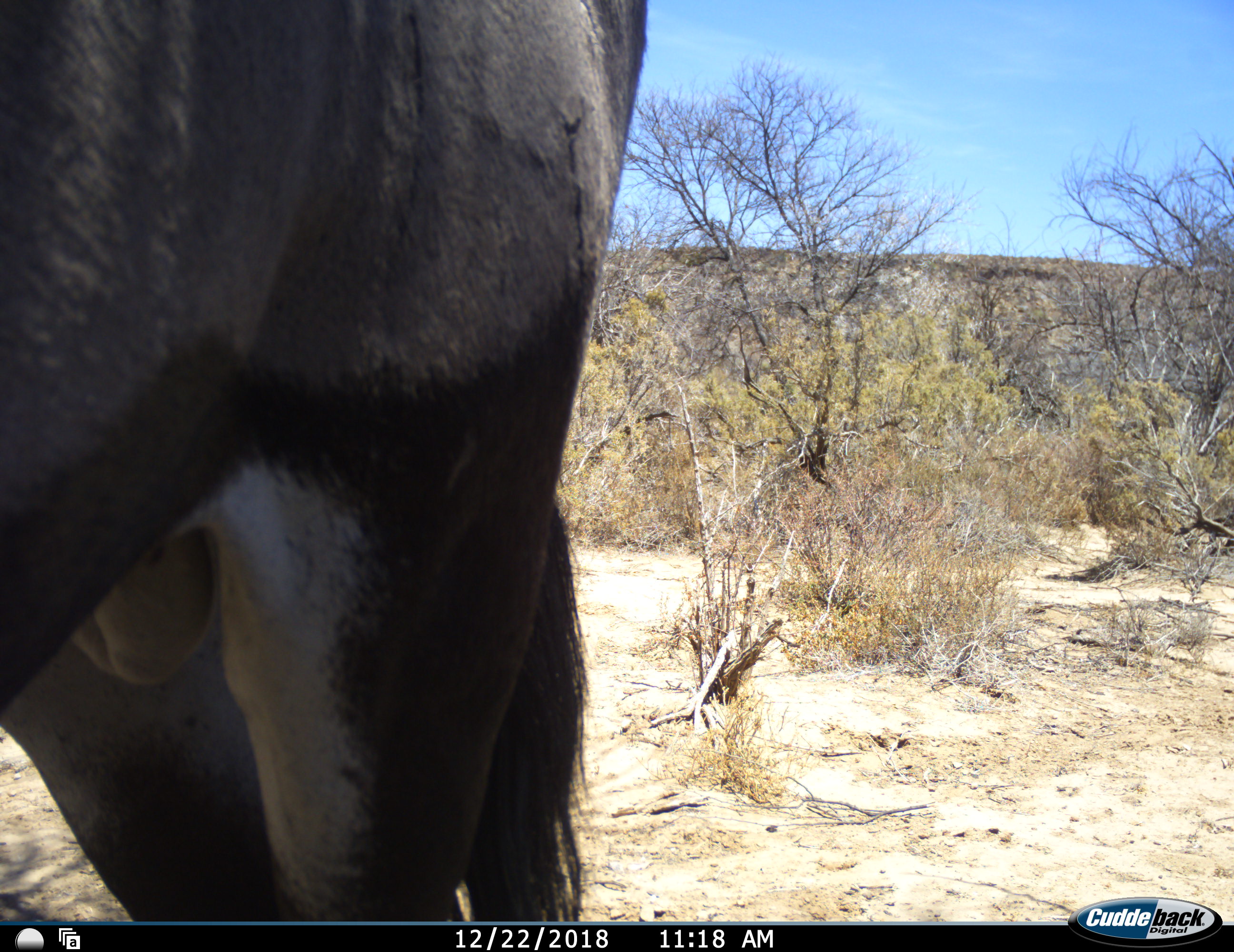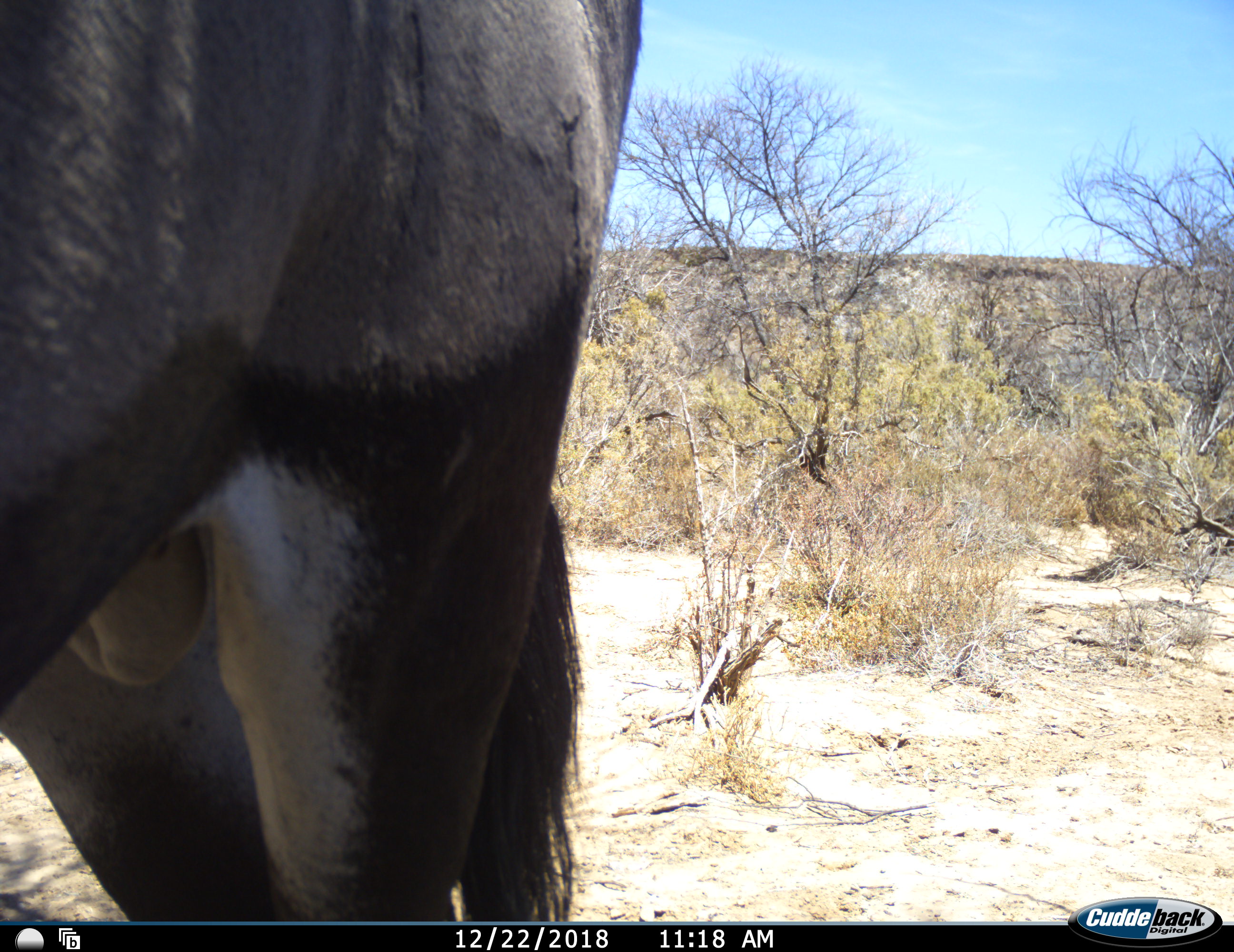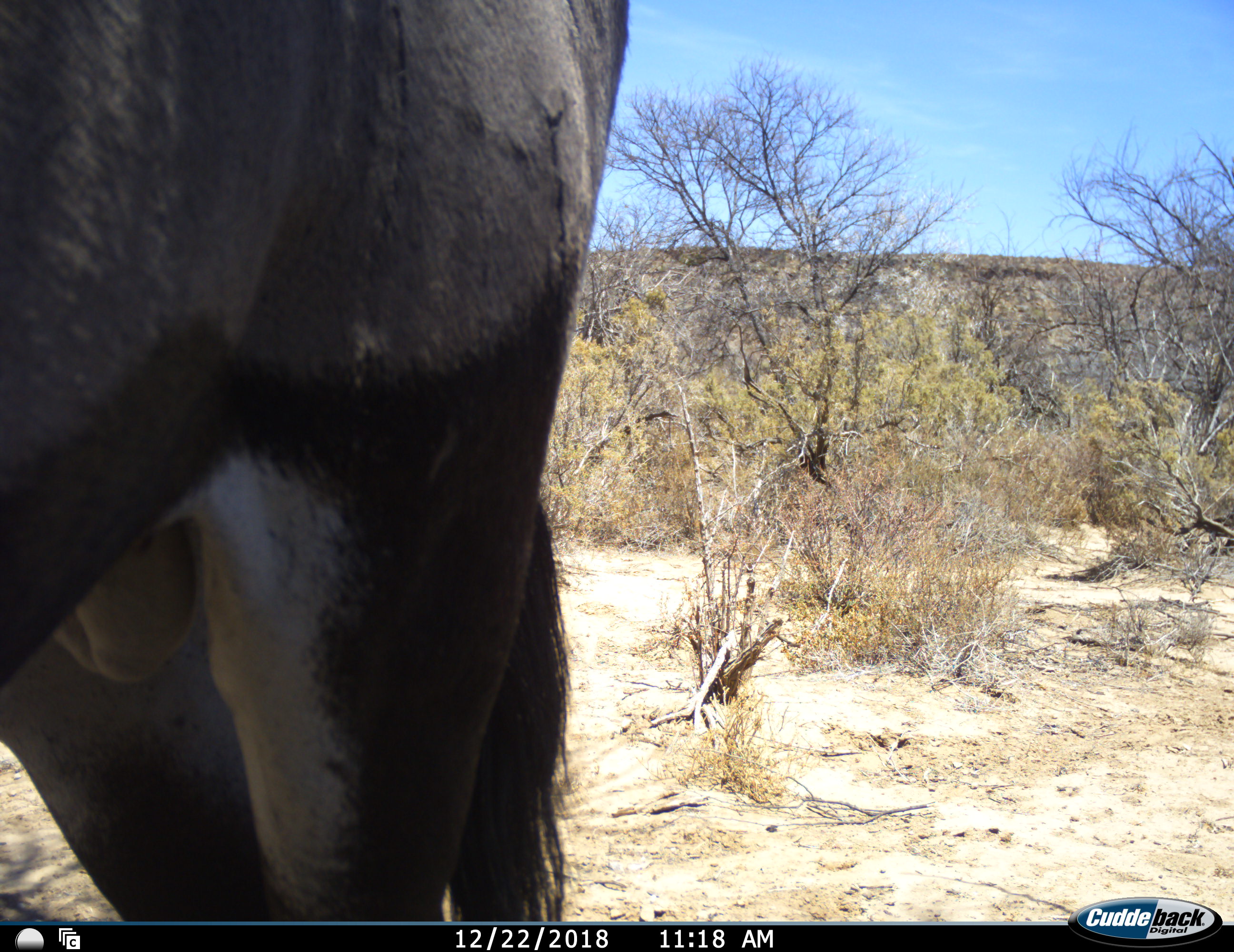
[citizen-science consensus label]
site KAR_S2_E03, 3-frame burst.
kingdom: Animalia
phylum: Chordata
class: Mammalia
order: Artiodactyla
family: Bovidae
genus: Oryx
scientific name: Oryx gazella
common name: gemsbok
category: oryx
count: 1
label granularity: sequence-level